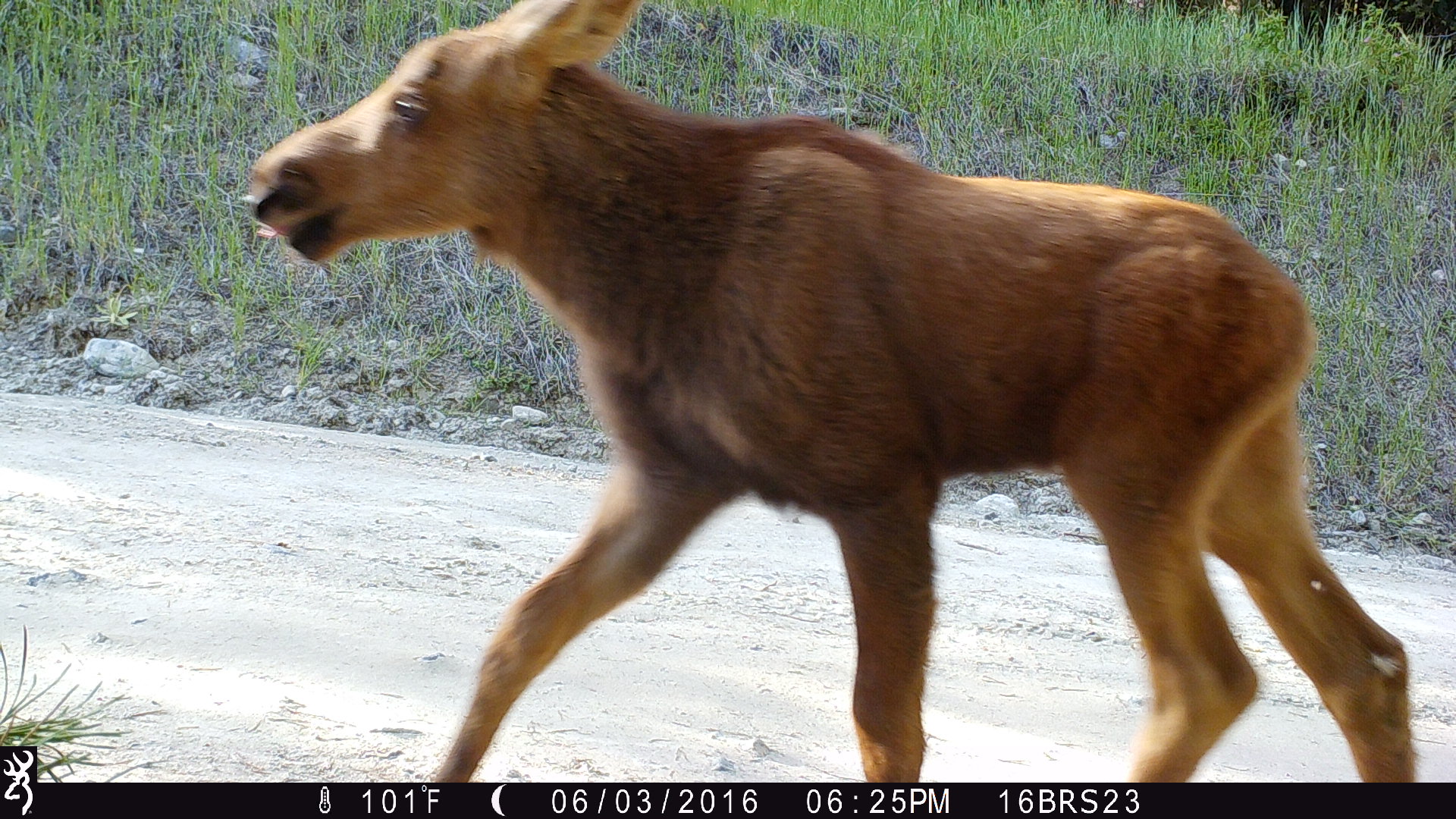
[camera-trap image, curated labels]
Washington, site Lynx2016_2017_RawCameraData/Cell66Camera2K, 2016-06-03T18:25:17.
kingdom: Animalia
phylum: Chordata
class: Mammalia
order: Artiodactyla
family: Cervidae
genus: Alces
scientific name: Alces alces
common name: moose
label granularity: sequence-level